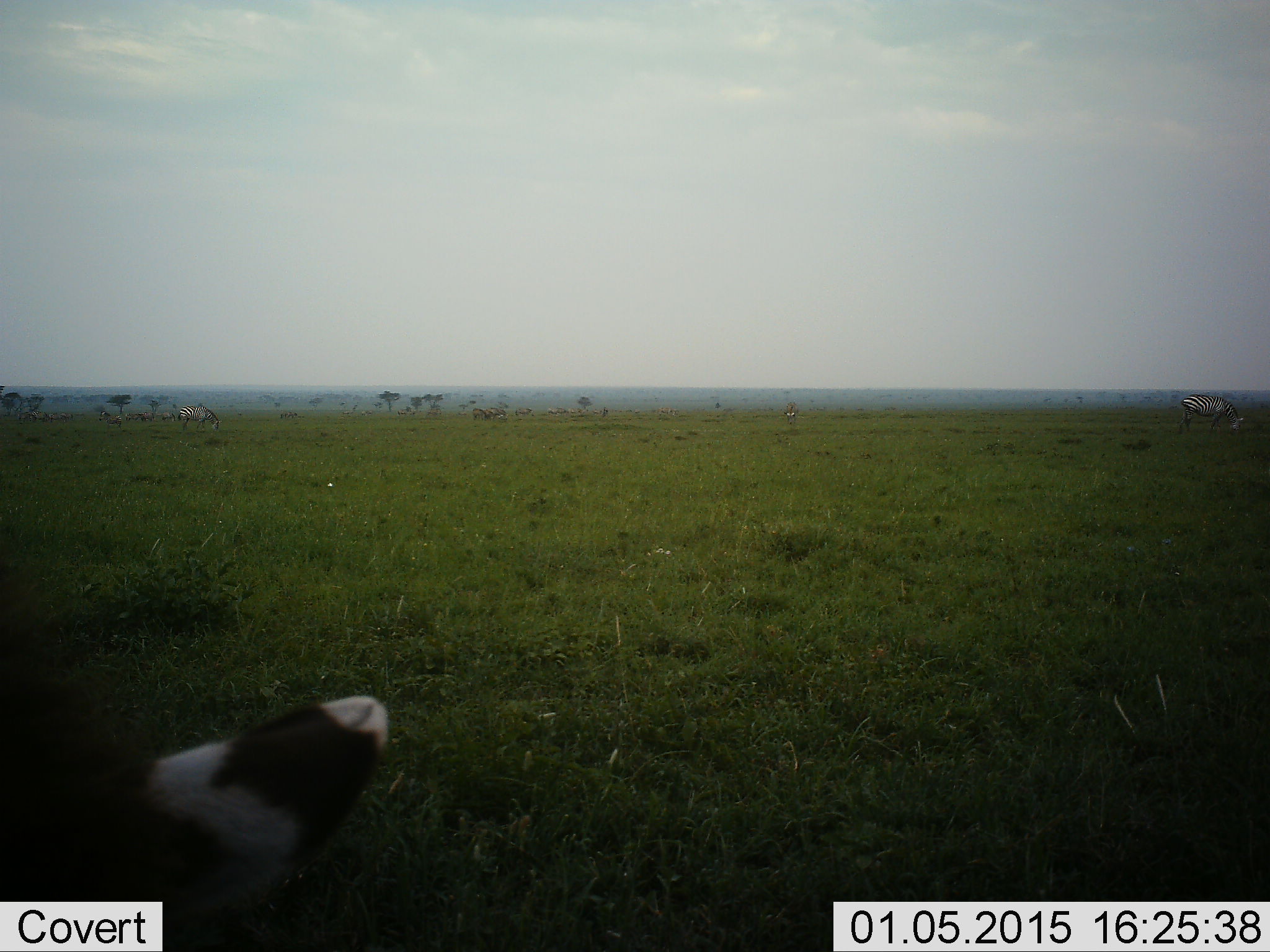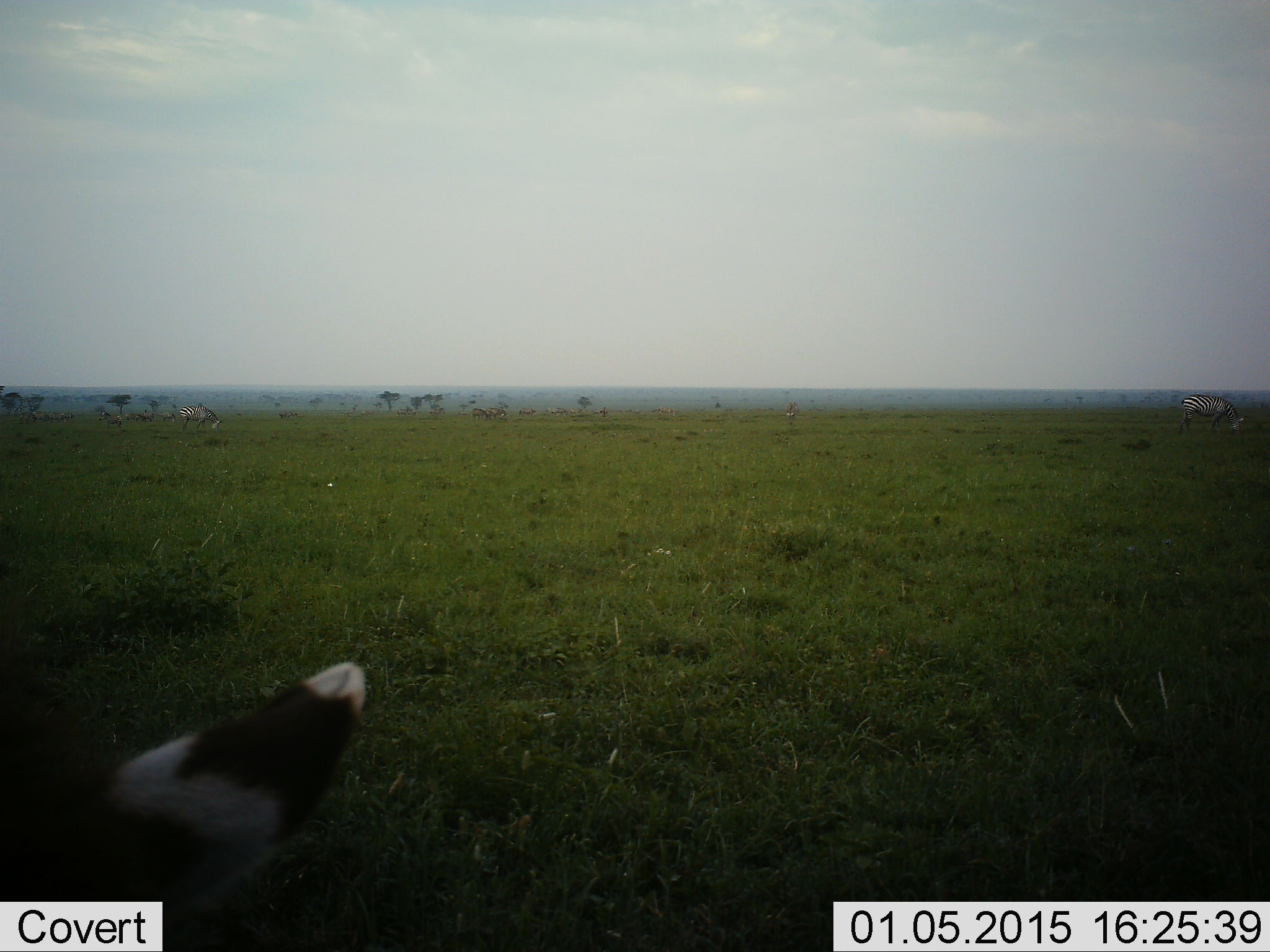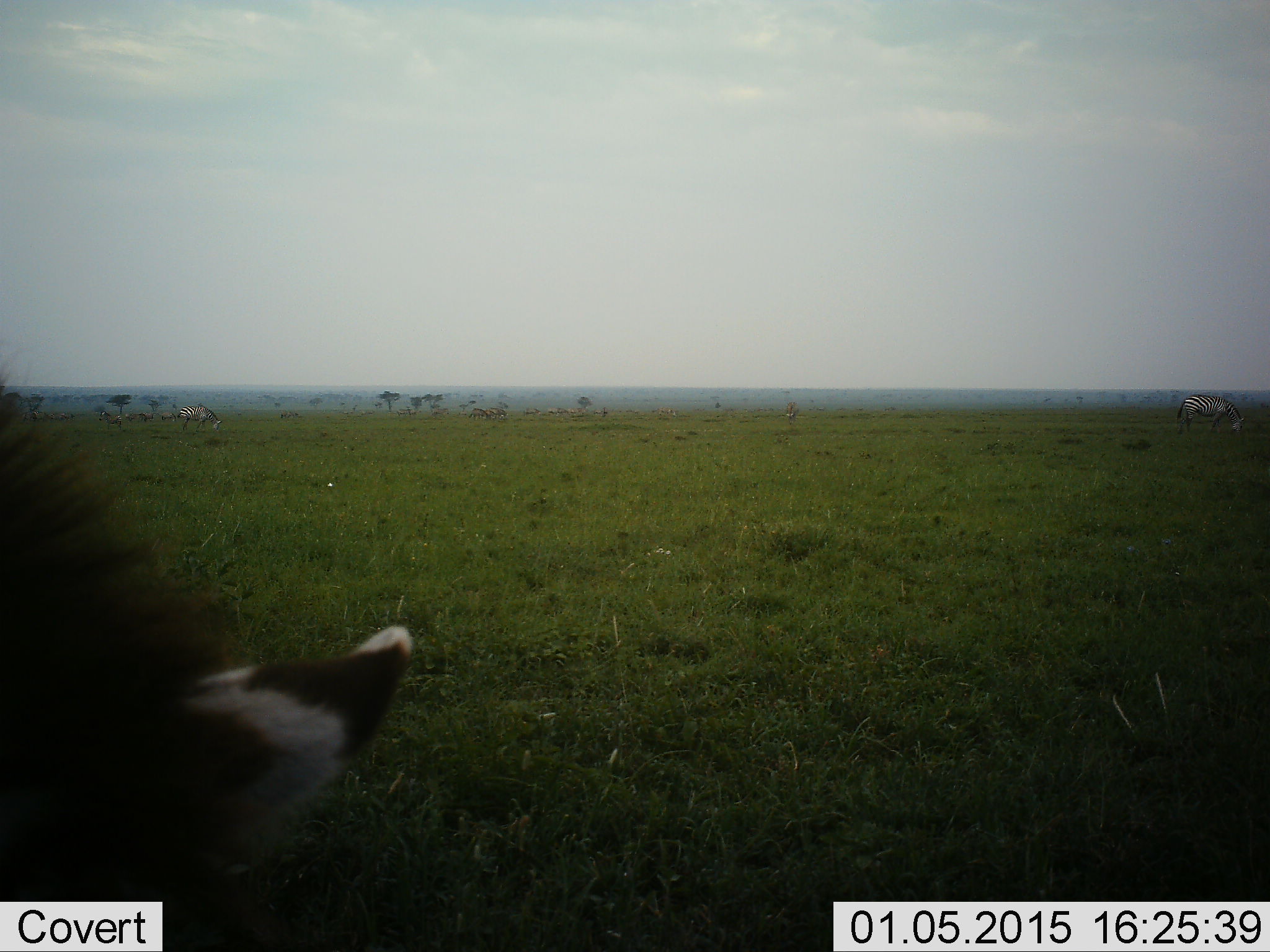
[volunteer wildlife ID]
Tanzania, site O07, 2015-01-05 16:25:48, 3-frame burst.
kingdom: Animalia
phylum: Chordata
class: Mammalia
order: Perissodactyla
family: Equidae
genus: Equus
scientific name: Equus quagga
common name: plains zebra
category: zebra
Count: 3.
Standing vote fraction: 50%.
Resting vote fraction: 0%.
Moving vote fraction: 25%.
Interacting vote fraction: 0%.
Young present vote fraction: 0%.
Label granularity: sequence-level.